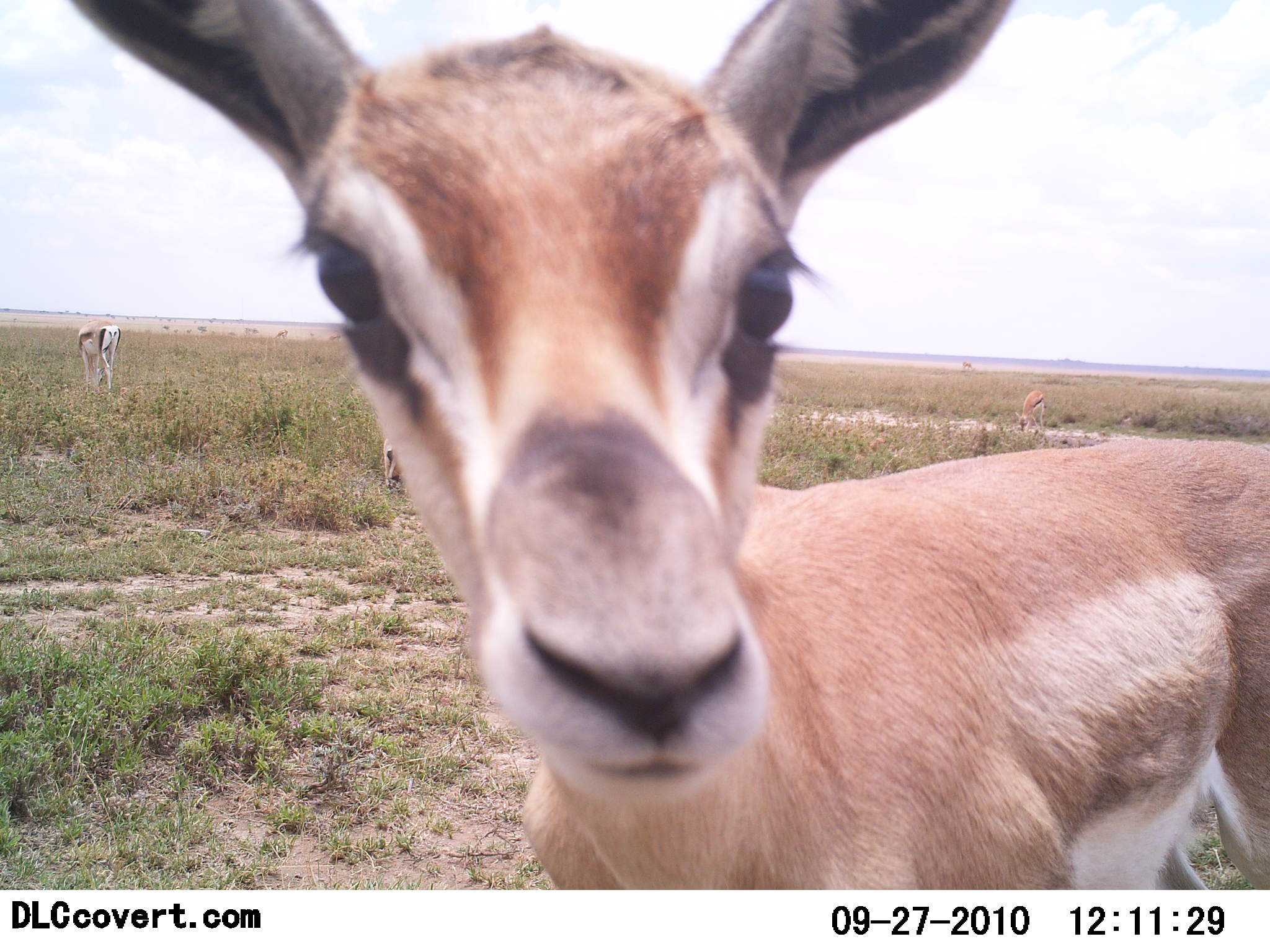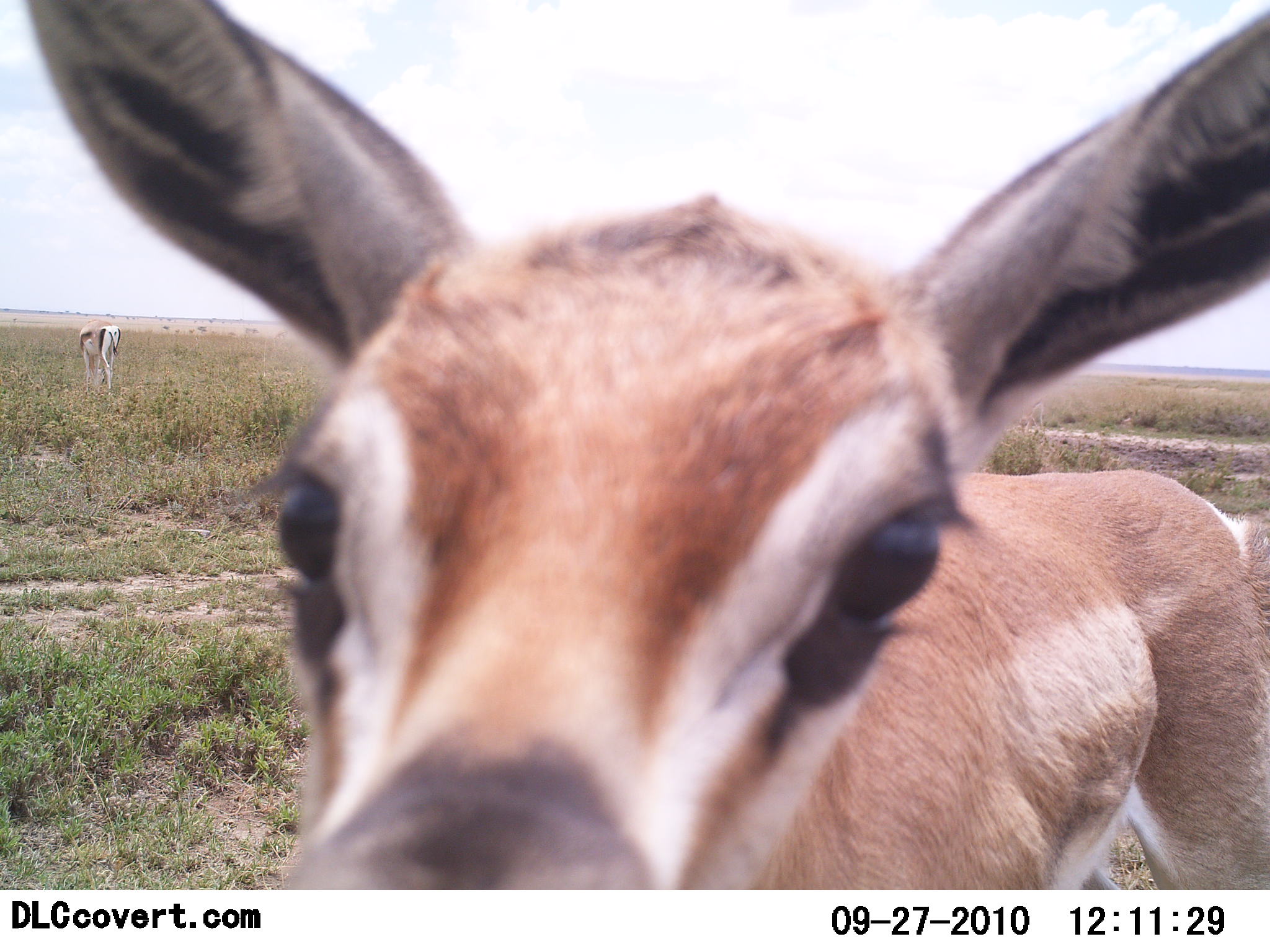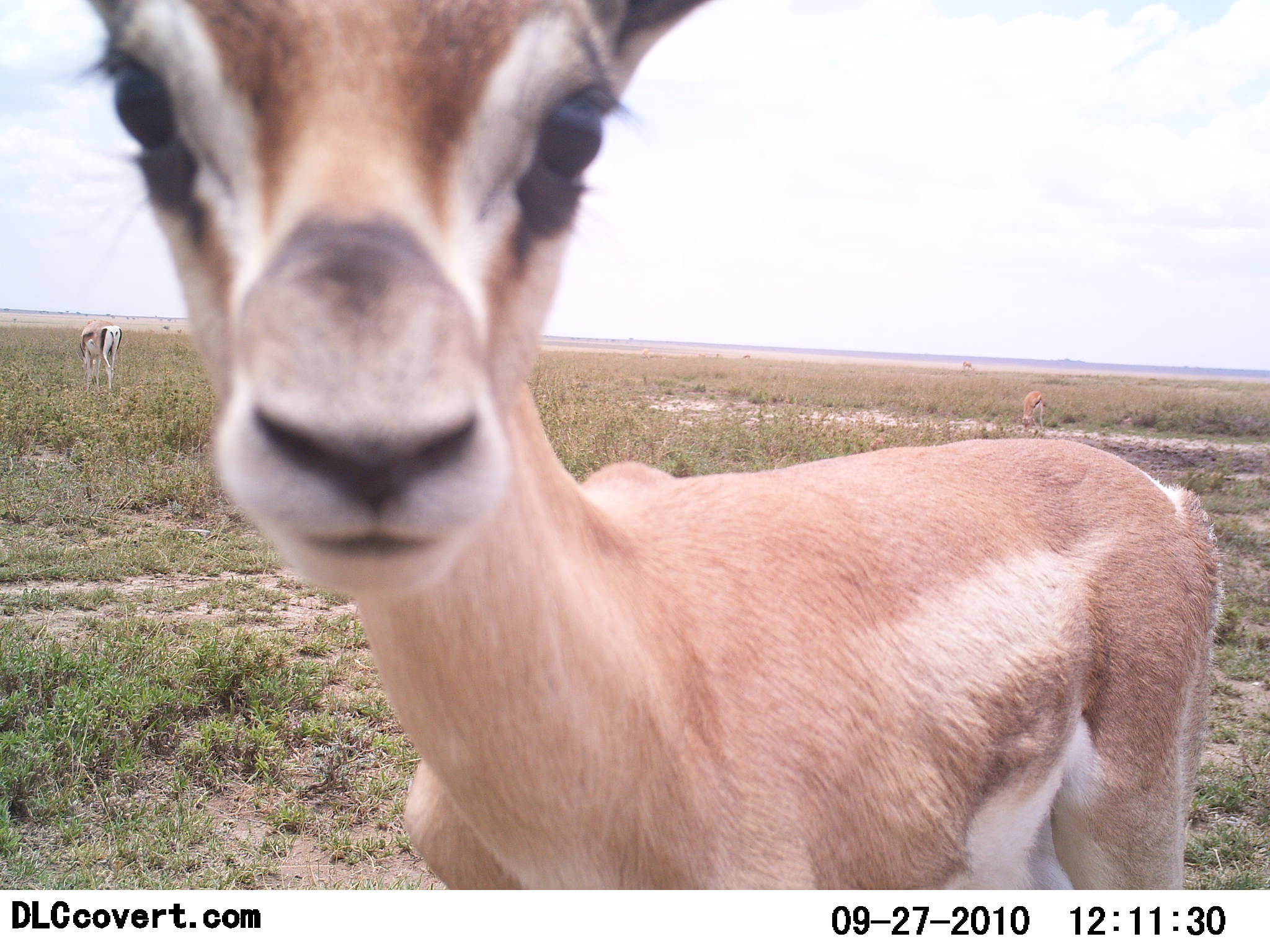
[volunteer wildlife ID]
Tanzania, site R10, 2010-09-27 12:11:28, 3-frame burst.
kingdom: Animalia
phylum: Chordata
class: Mammalia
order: Artiodactyla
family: Bovidae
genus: Nanger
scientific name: Nanger granti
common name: grant's gazelle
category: gazellegrants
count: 2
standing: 64%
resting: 0%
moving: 0%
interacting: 57%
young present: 14%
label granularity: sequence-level